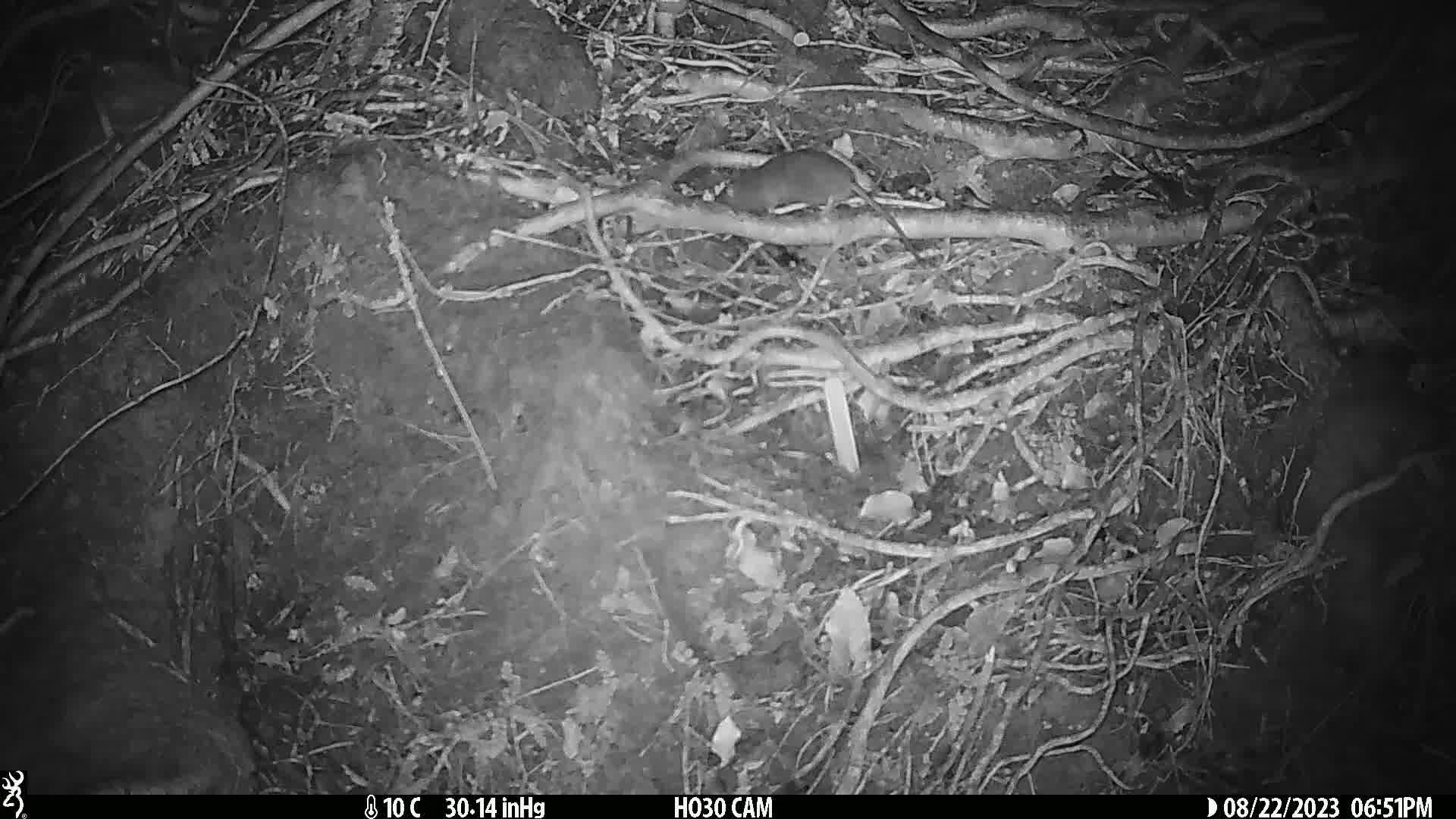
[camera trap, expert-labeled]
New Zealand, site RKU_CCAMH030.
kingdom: Animalia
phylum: Chordata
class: Mammalia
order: Rodentia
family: Muridae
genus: Rattus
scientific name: Rattus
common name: rat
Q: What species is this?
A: Rat (Rattus).